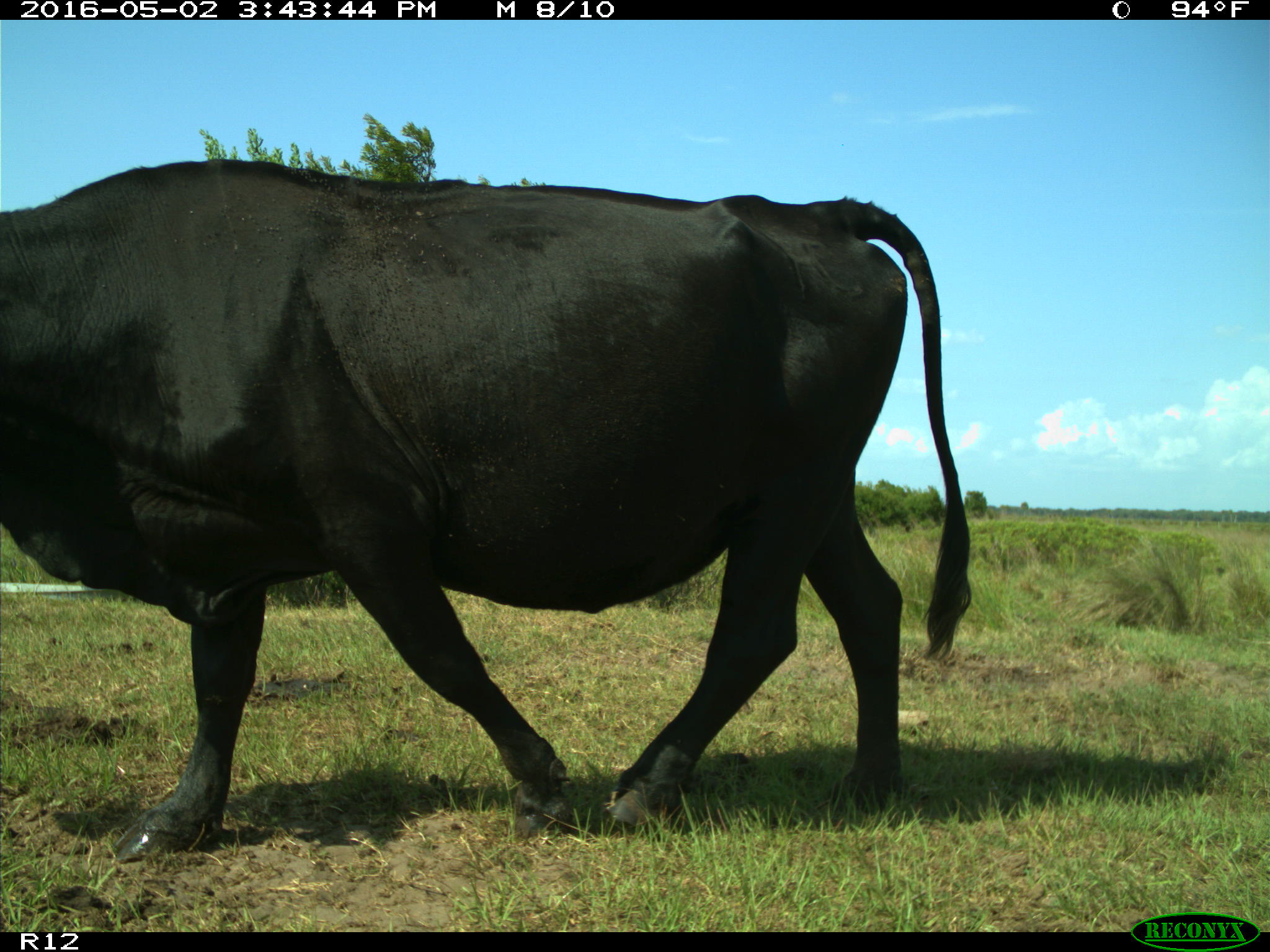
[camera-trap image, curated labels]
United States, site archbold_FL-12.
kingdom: Animalia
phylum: Chordata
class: Mammalia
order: Artiodactyla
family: Bovidae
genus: Bos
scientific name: Bos taurus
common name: domestic cow